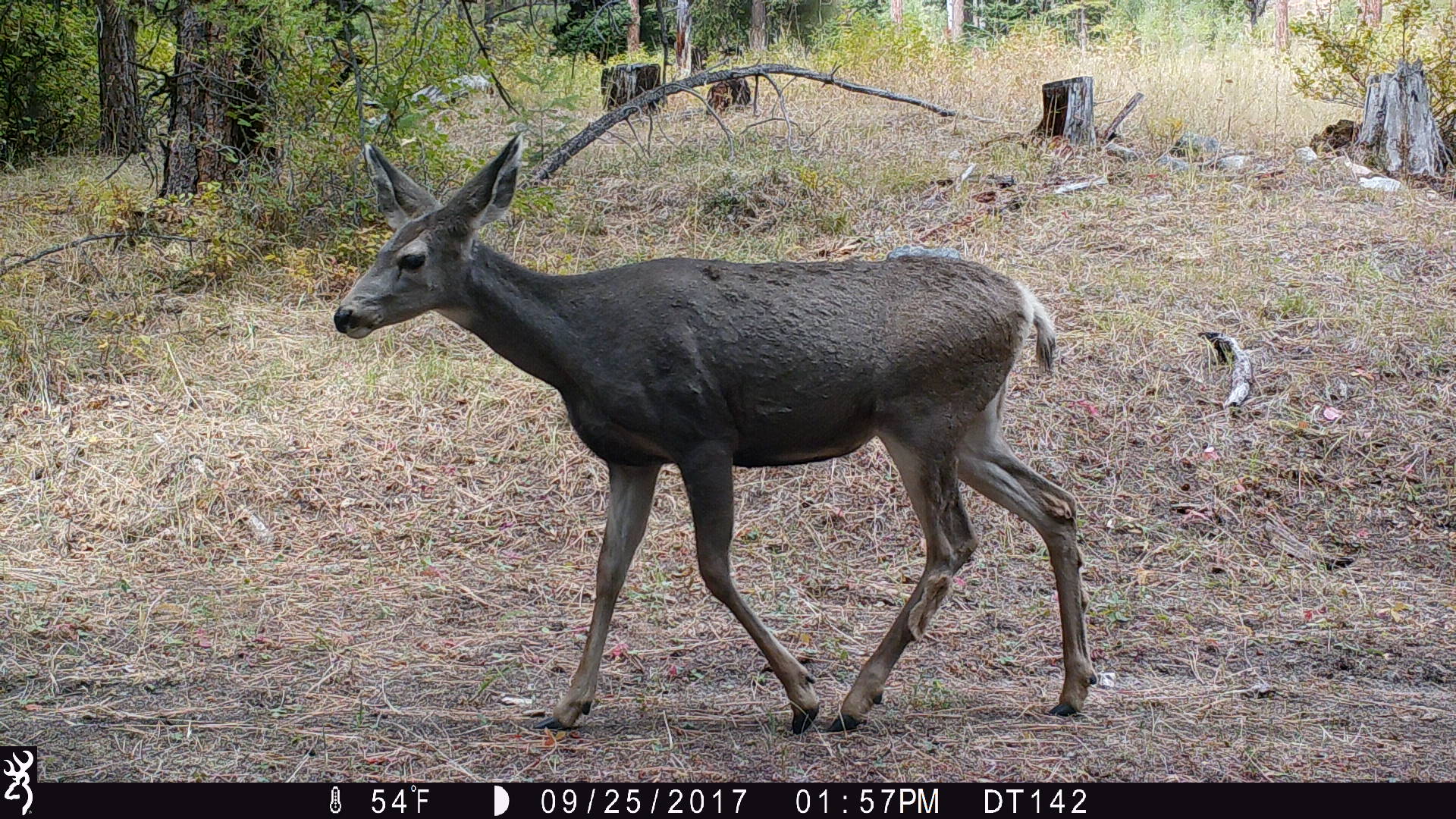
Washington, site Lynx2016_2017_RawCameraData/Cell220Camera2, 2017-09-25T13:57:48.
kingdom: Animalia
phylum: Chordata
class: Mammalia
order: Artiodactyla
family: Cervidae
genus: Odocoileus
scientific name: Odocoileus hemionus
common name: mule deer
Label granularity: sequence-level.